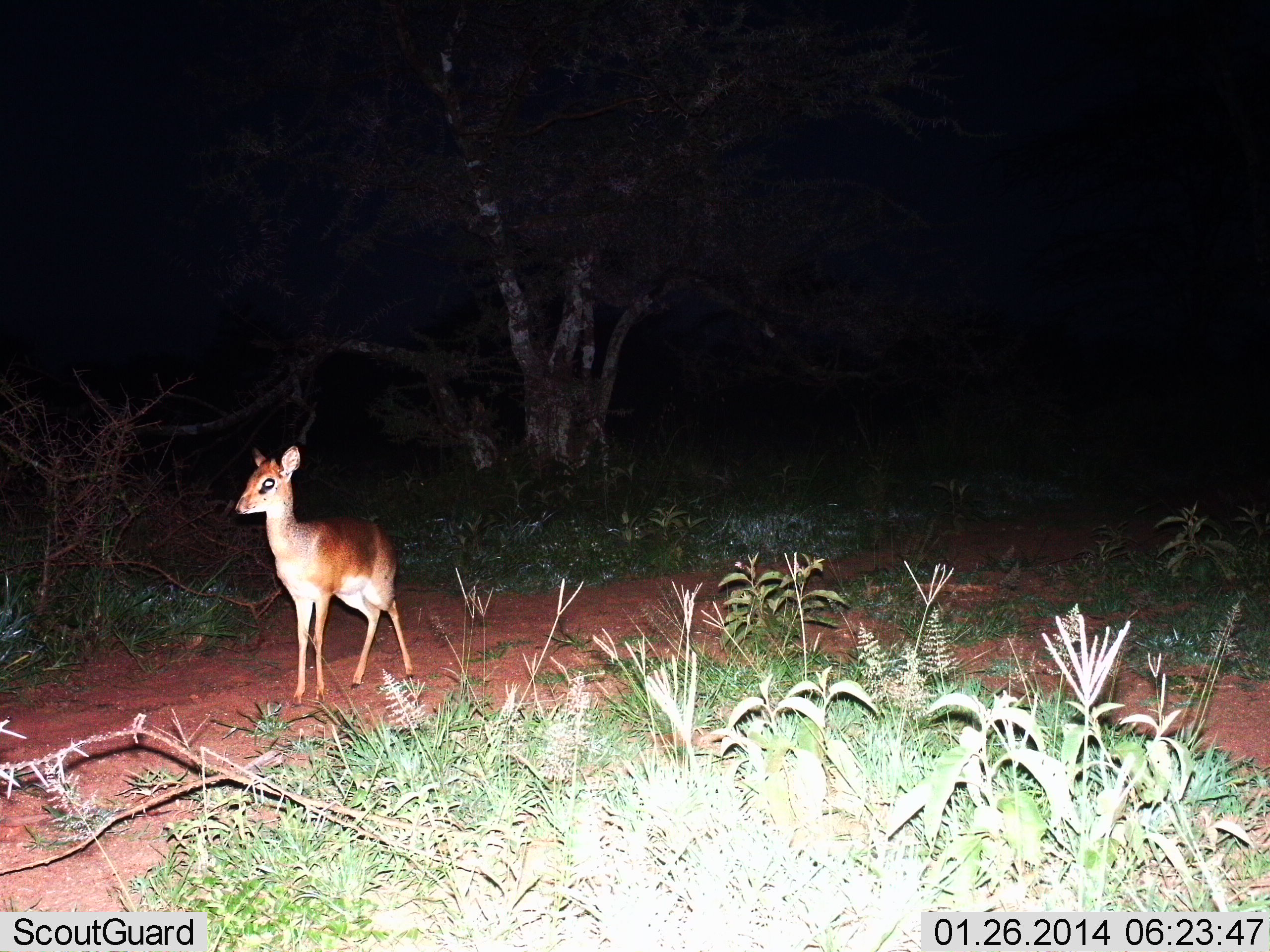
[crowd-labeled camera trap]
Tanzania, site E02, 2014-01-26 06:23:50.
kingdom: Animalia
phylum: Chordata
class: Mammalia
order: Artiodactyla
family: Bovidae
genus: Madoqua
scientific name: Madoqua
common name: dikdik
Dikdik (Madoqua), count 1. Behavior (volunteer vote fractions): standing 100%, resting 0%, moving 0%, interacting 0%. Young present (vote fraction): 0%. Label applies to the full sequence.